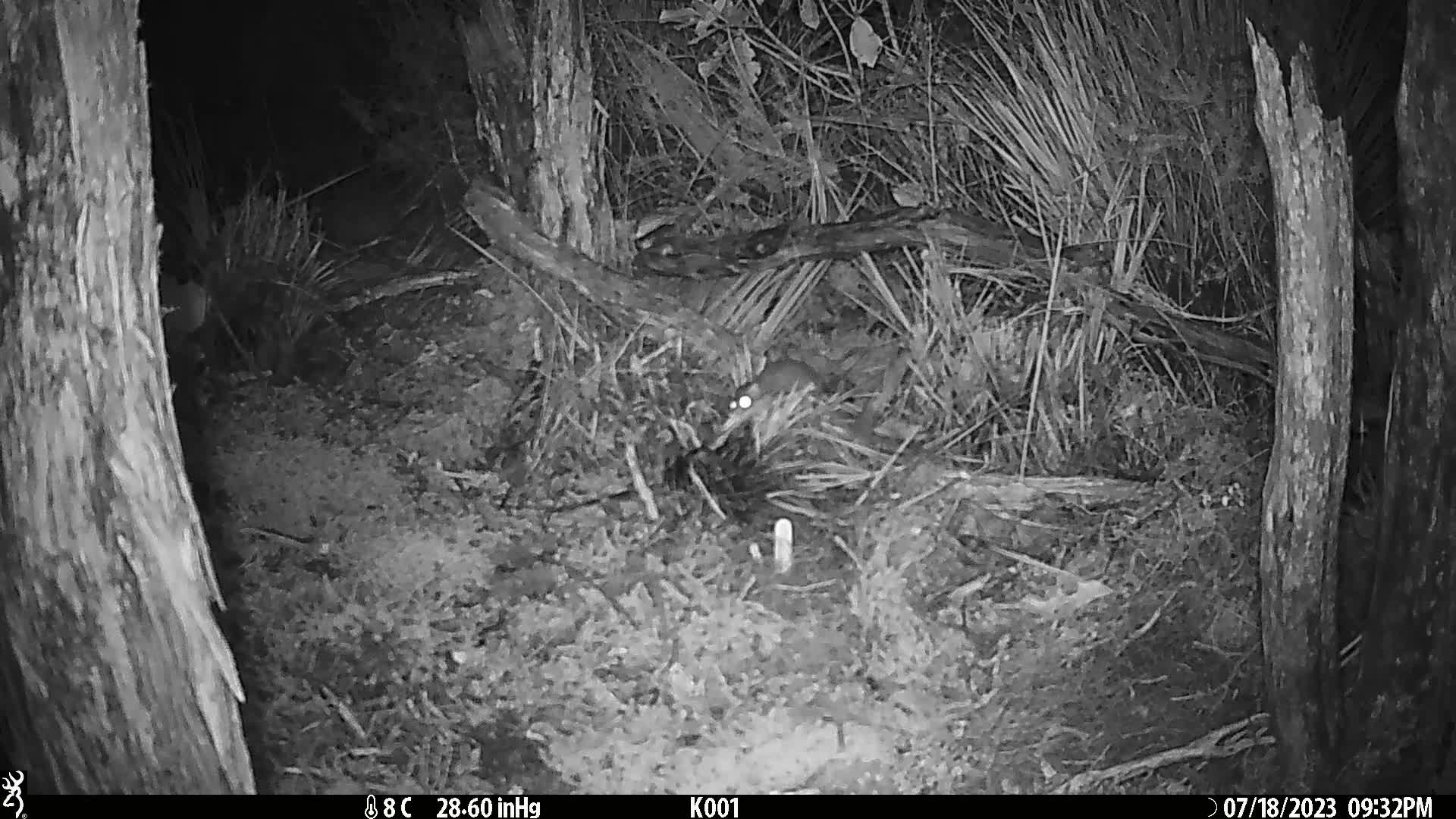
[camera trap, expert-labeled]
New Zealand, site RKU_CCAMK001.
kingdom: Animalia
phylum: Chordata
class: Mammalia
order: Rodentia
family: Muridae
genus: Rattus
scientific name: Rattus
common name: rat